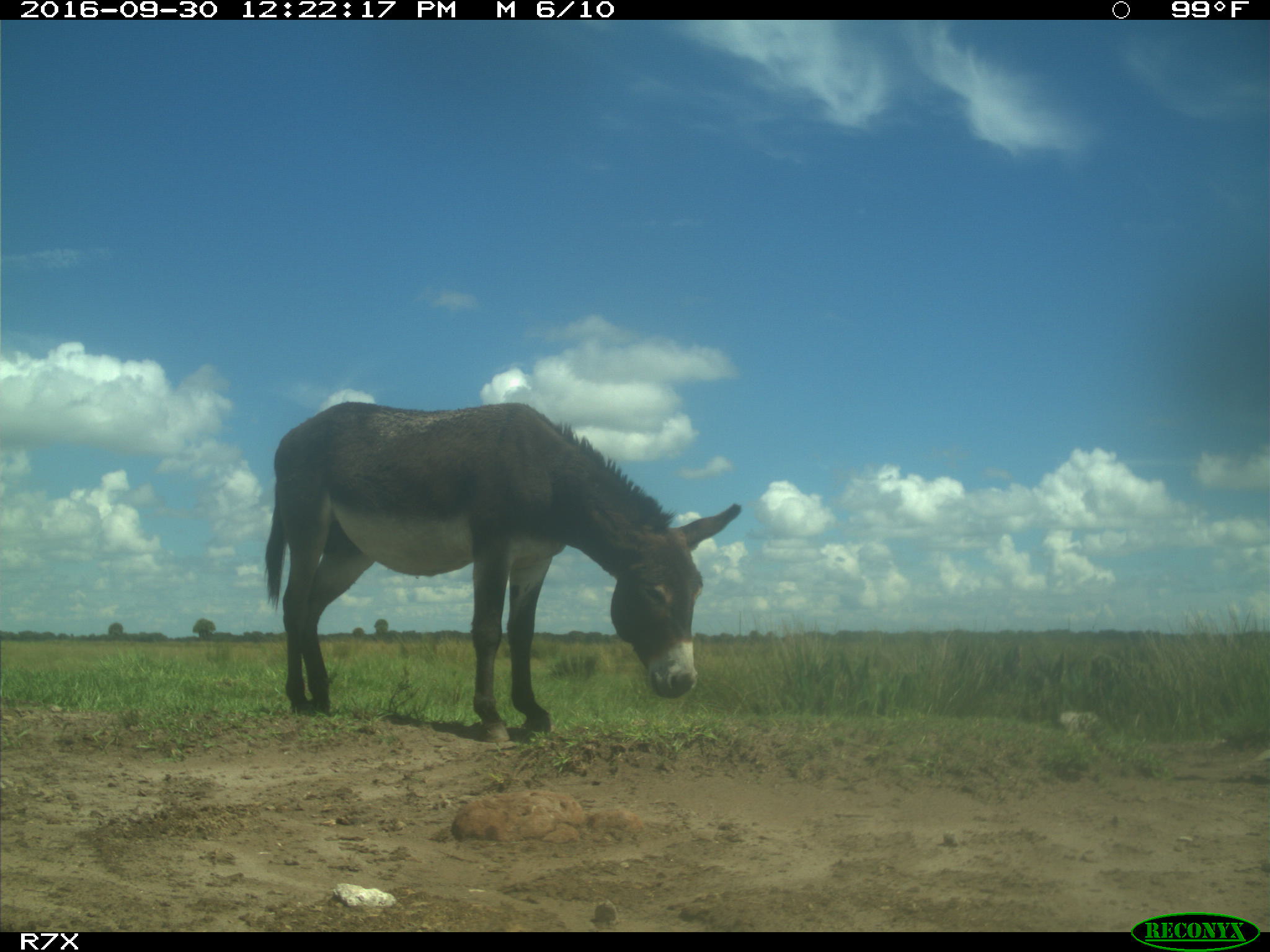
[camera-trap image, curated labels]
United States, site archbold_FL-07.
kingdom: Animalia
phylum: Chordata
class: Mammalia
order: Perissodactyla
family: Equidae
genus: Equus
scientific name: Equus africanus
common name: african wild ass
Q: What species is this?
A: Equus africanus (african wild ass).